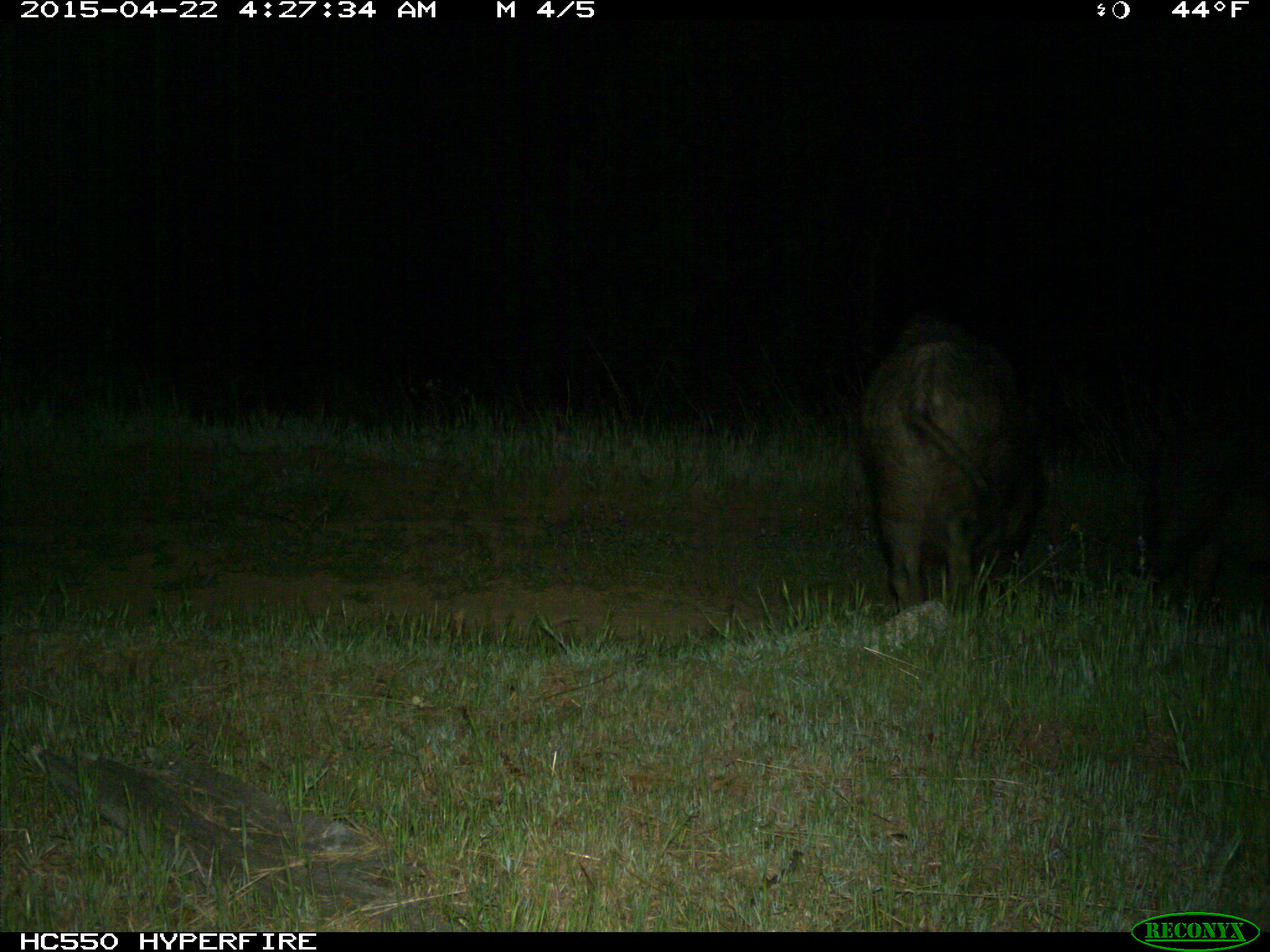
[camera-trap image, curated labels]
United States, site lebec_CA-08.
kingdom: Animalia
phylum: Chordata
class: Mammalia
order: Artiodactyla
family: Suidae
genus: Sus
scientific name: Sus scrofa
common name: wild boar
Sus scrofa (wild boar).